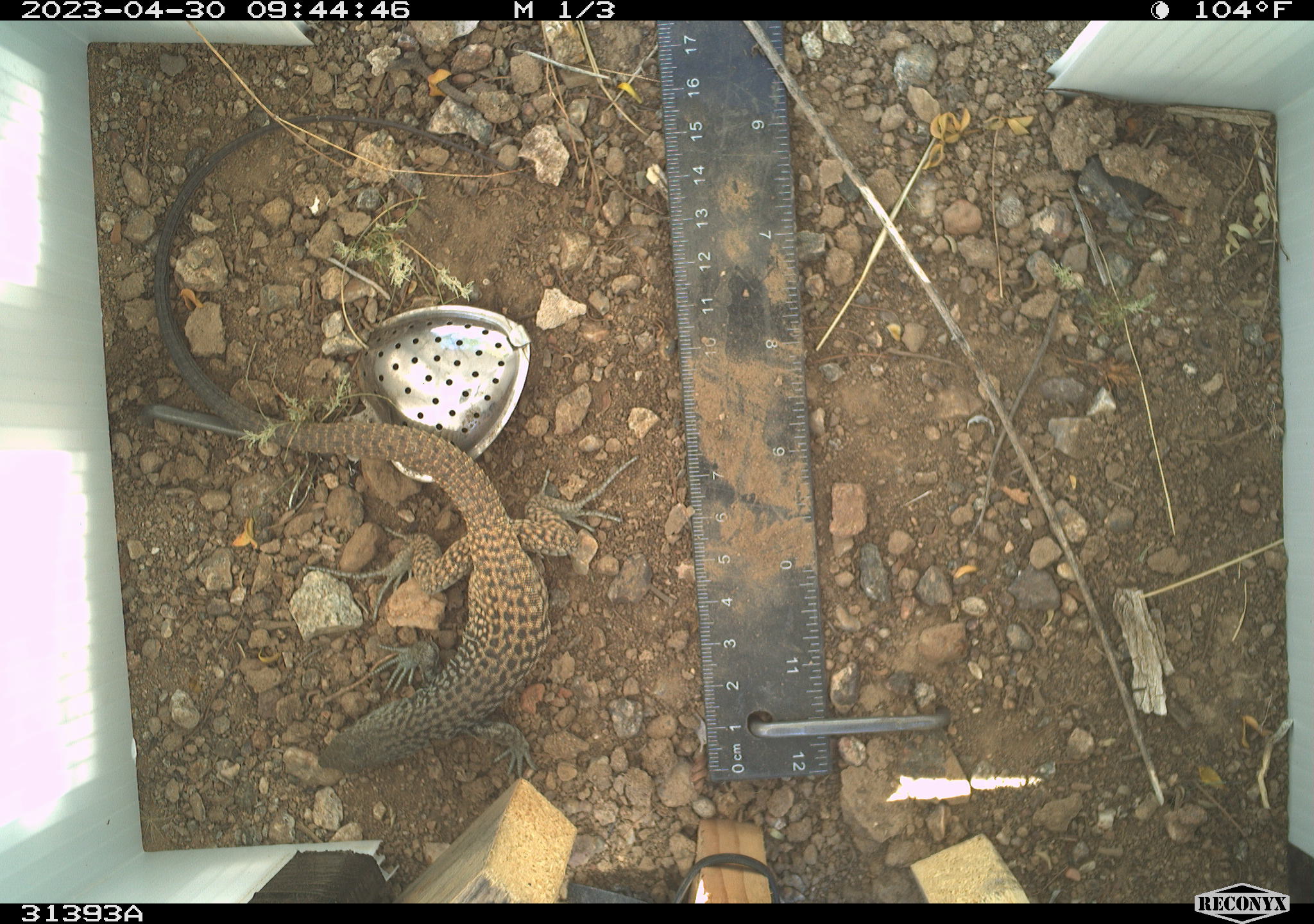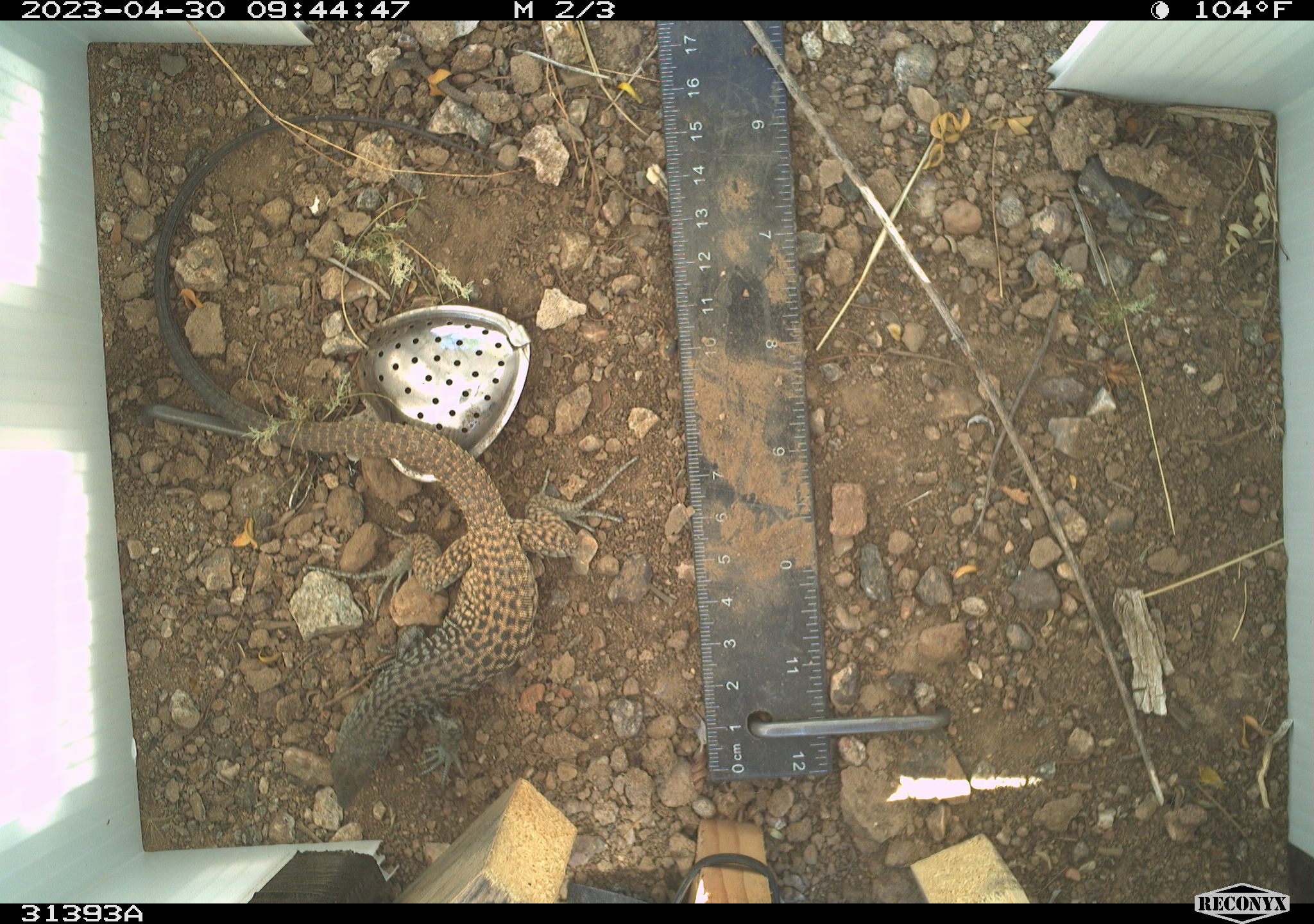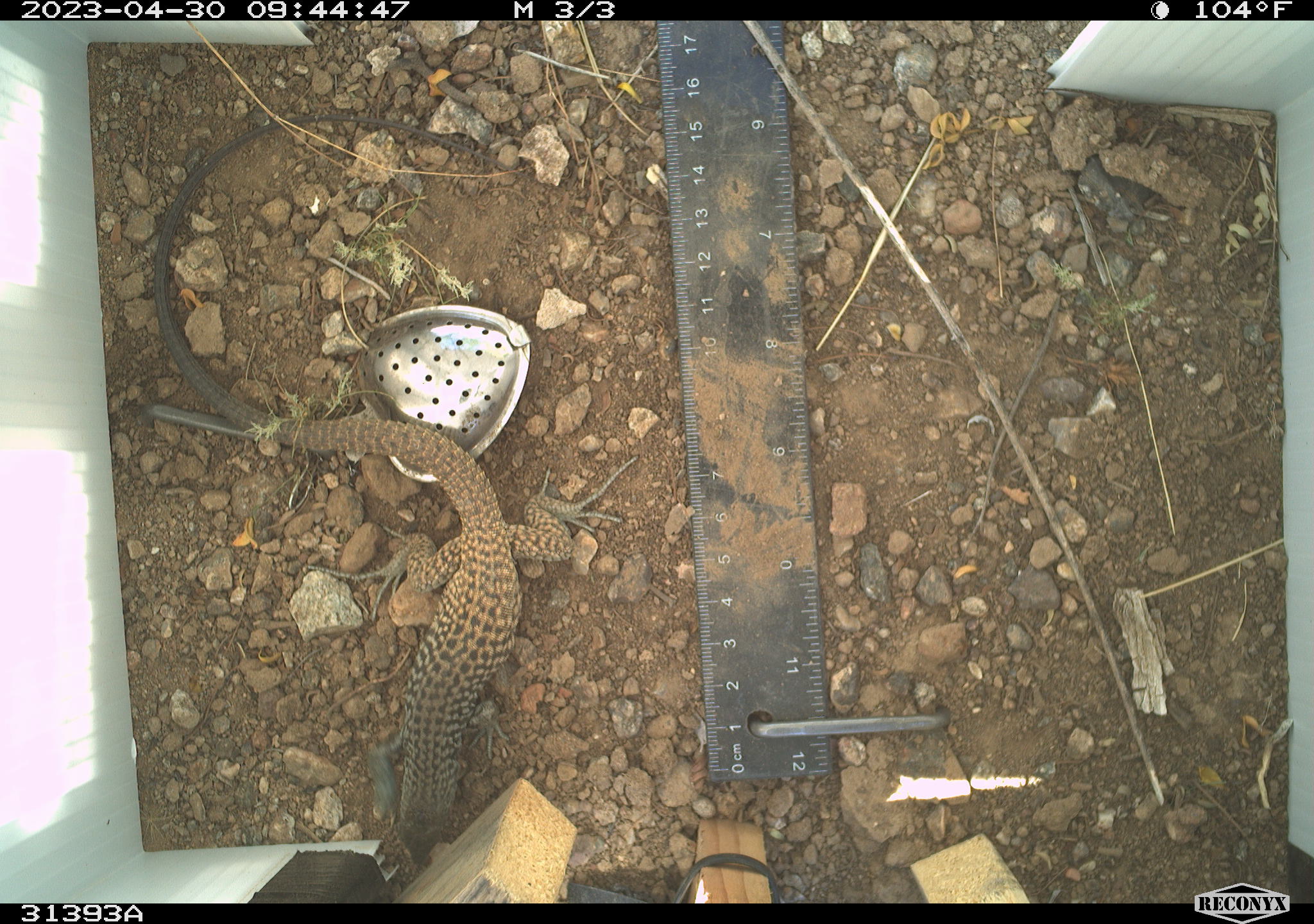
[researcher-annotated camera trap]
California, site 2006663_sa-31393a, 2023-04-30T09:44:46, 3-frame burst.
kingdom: Animalia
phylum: Chordata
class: Reptilia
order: Squamata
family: Teiidae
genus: Aspidoscelis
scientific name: Aspidoscelis tigris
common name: western whiptail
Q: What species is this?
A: Western whiptail (Aspidoscelis tigris).